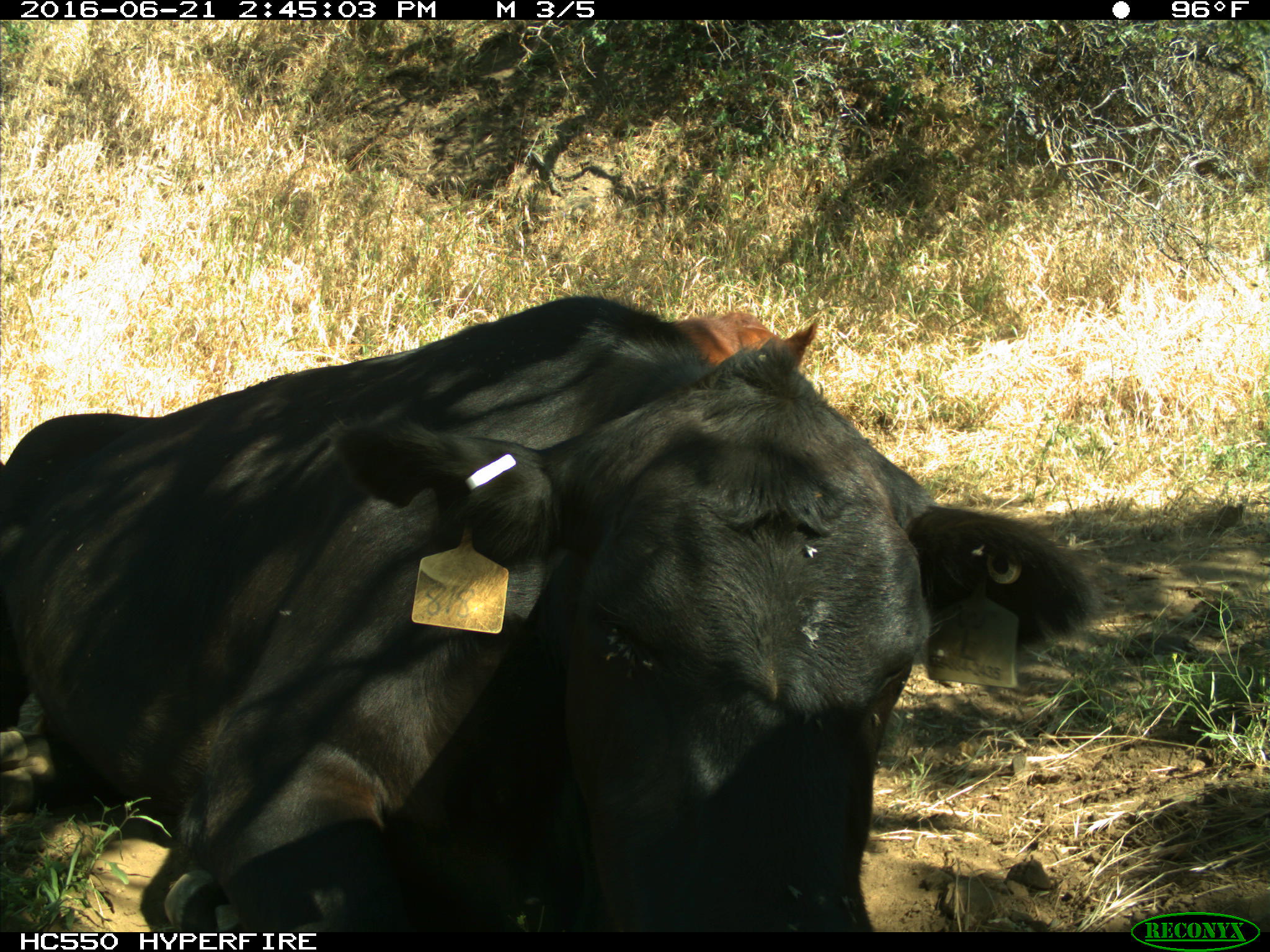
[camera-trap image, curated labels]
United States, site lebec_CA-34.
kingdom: Animalia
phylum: Chordata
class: Mammalia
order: Artiodactyla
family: Bovidae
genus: Bos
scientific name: Bos taurus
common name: domestic cow